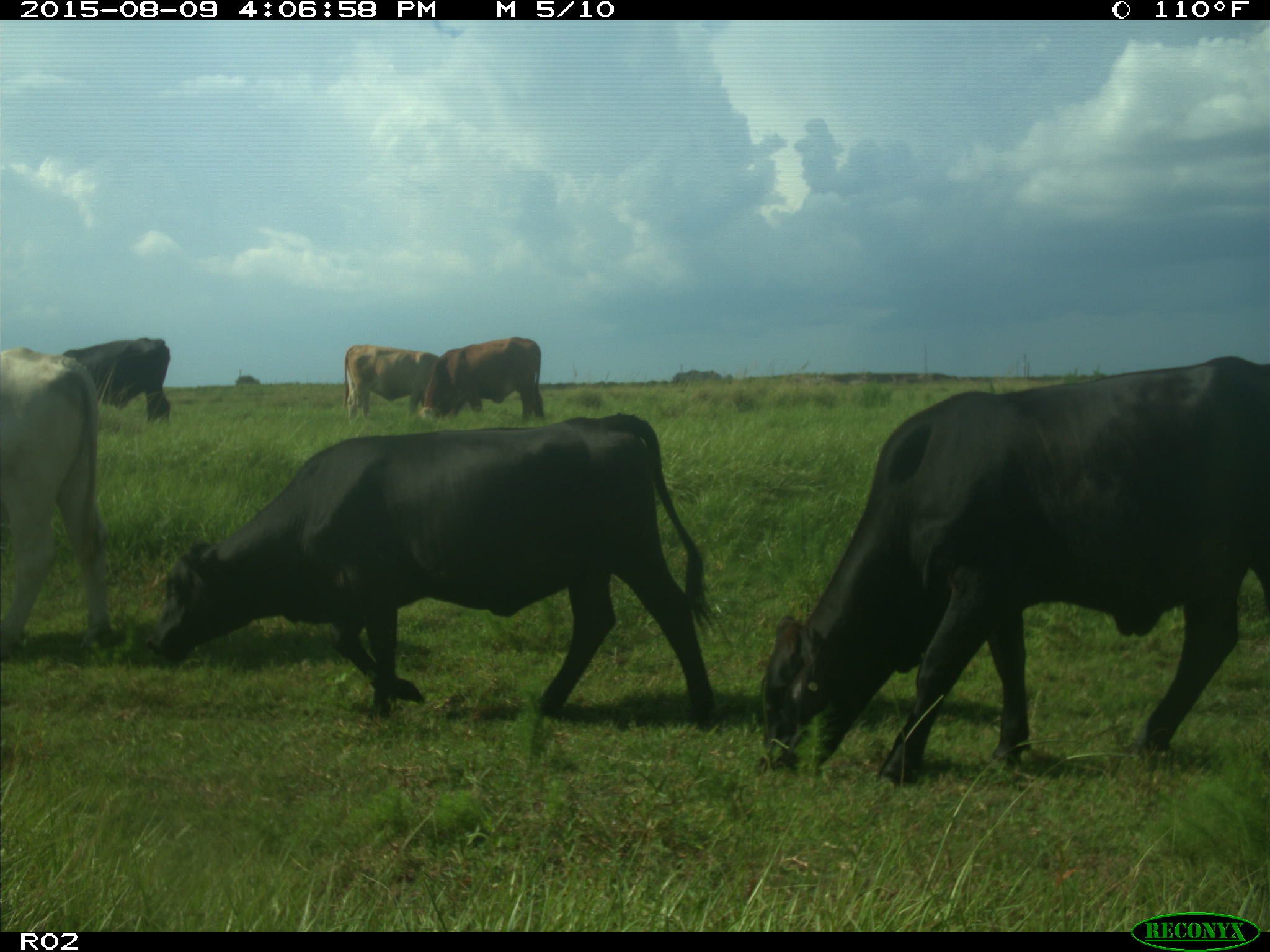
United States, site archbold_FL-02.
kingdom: Animalia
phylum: Chordata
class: Mammalia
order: Artiodactyla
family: Bovidae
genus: Bos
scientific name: Bos taurus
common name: domestic cow